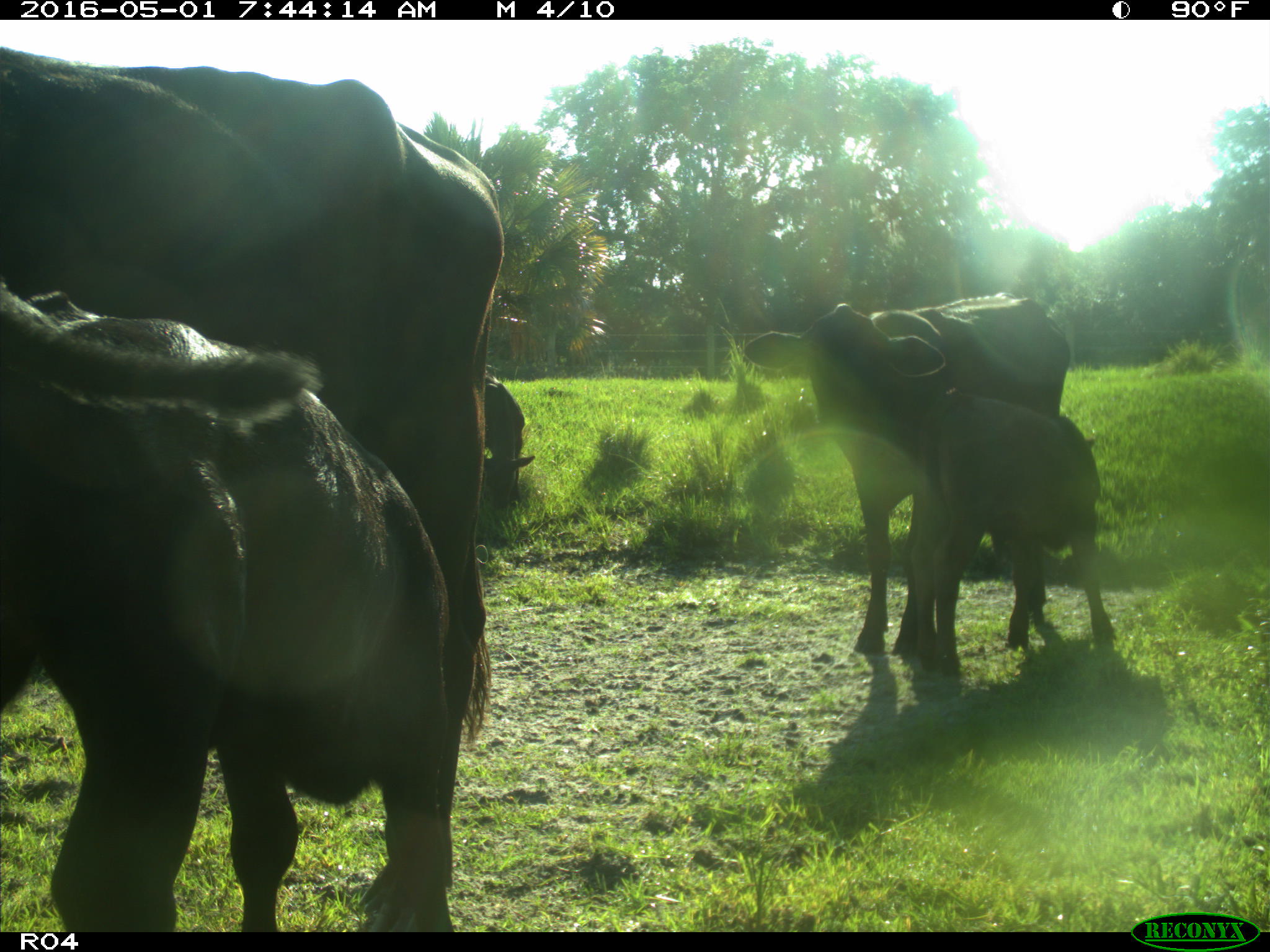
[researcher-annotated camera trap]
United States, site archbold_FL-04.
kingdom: Animalia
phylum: Chordata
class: Mammalia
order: Artiodactyla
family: Bovidae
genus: Bos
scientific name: Bos taurus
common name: domestic cow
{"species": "Bos taurus (domestic cow)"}